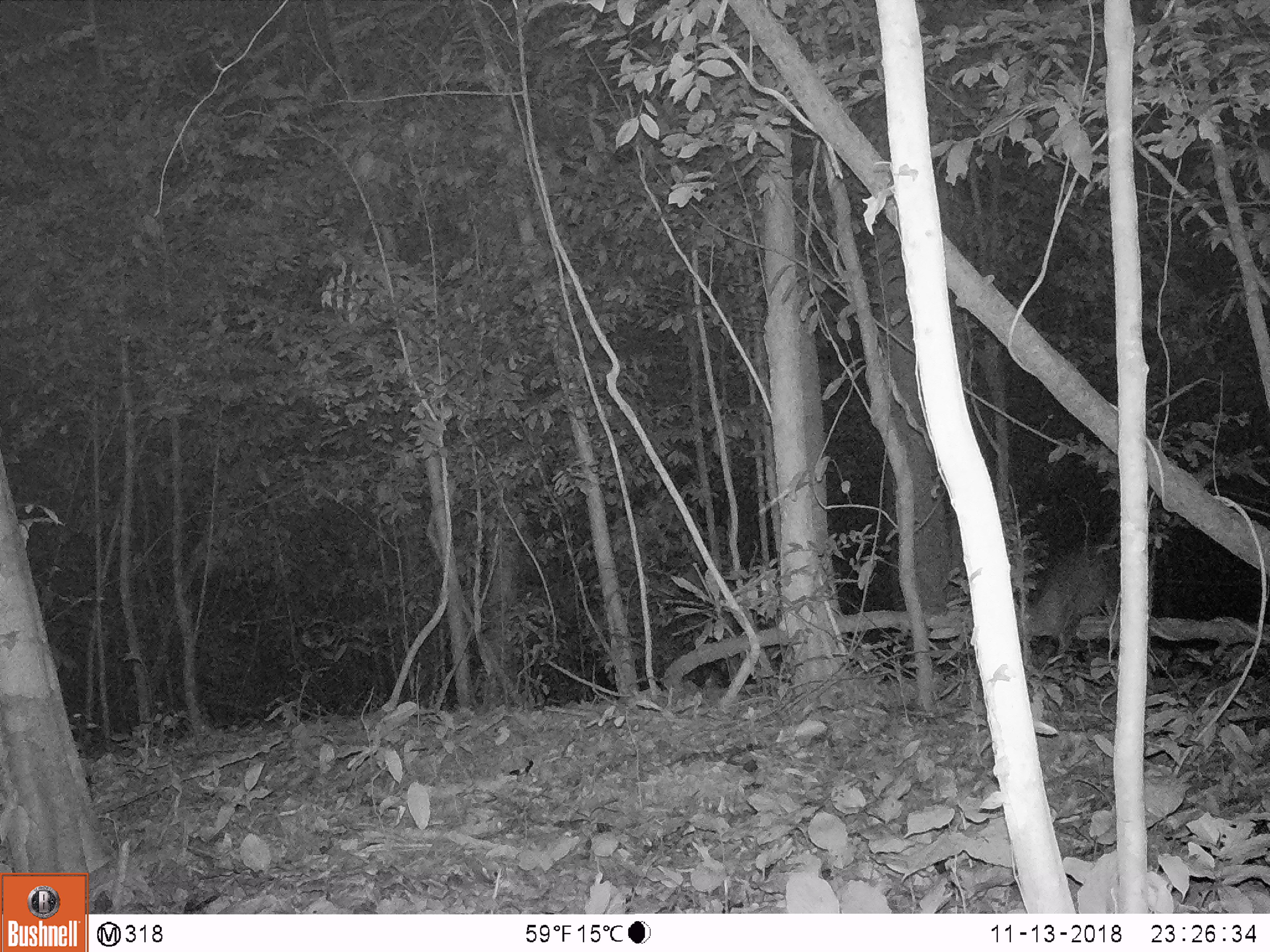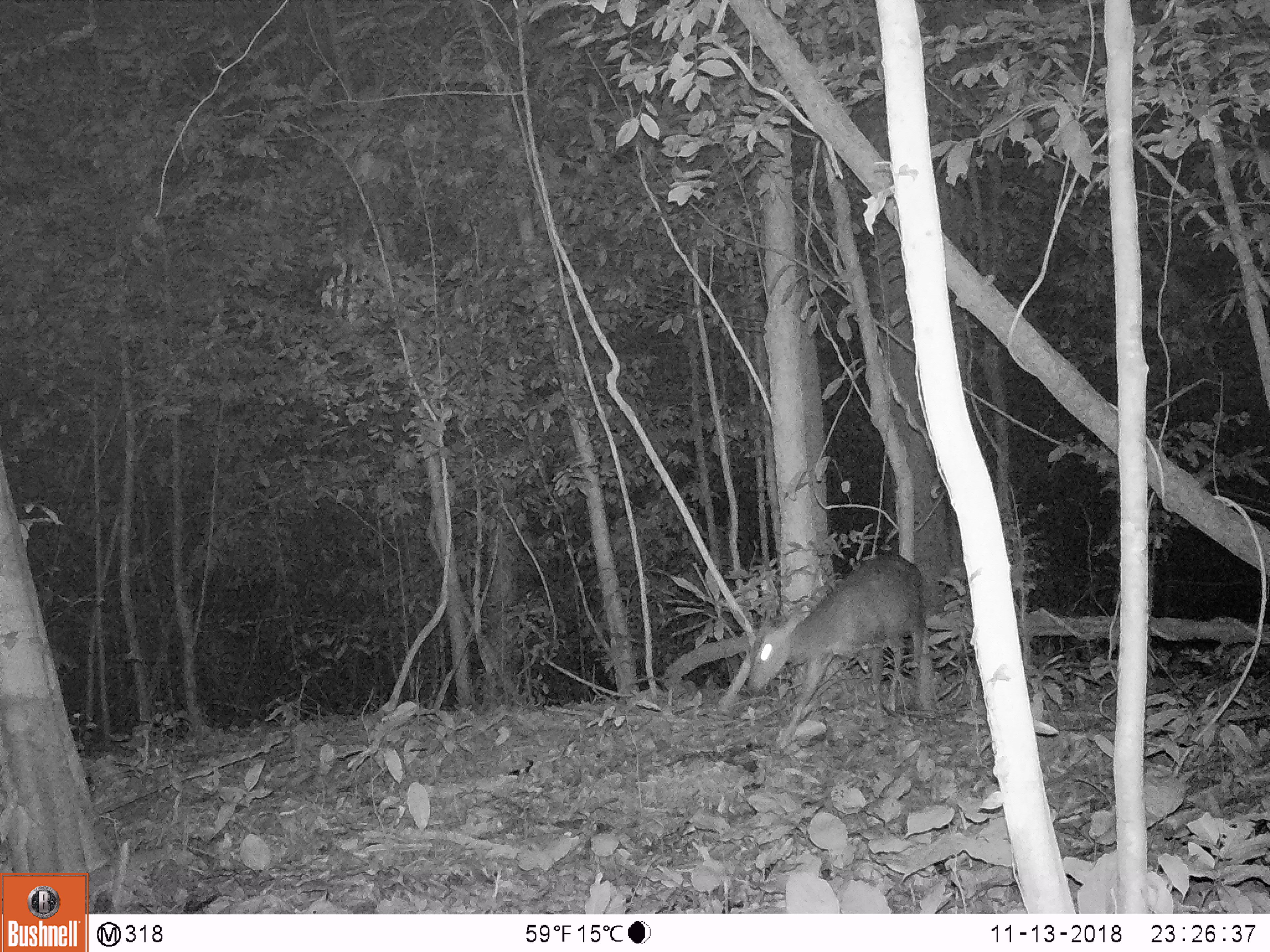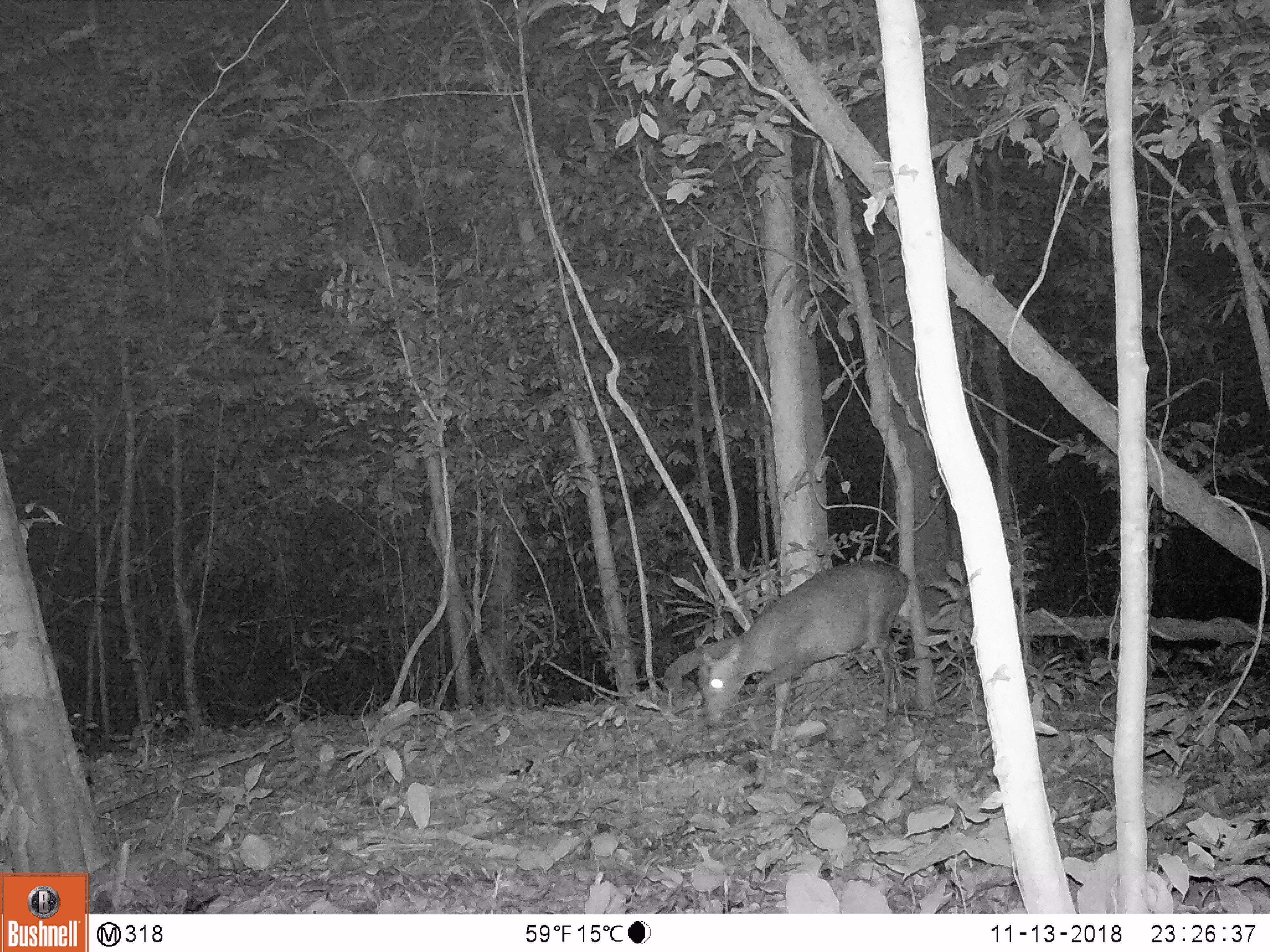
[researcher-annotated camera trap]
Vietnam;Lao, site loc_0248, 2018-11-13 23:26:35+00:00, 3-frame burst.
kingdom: Animalia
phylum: Chordata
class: Mammalia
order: Artiodactyla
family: Cervidae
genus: Muntiacus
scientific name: Muntiacus rooseveltorum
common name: roosevelt's muntjac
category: roosevelts muntjac group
Roosevelts muntjac group (roosevelt's muntjac) (Muntiacus rooseveltorum). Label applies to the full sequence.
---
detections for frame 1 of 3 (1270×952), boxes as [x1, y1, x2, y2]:
roosevelts muntjac group: [1018, 550, 1112, 661]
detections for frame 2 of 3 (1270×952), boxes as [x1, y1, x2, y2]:
roosevelts muntjac group: [747, 554, 925, 755]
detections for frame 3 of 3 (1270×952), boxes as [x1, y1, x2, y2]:
roosevelts muntjac group: [697, 558, 909, 750]